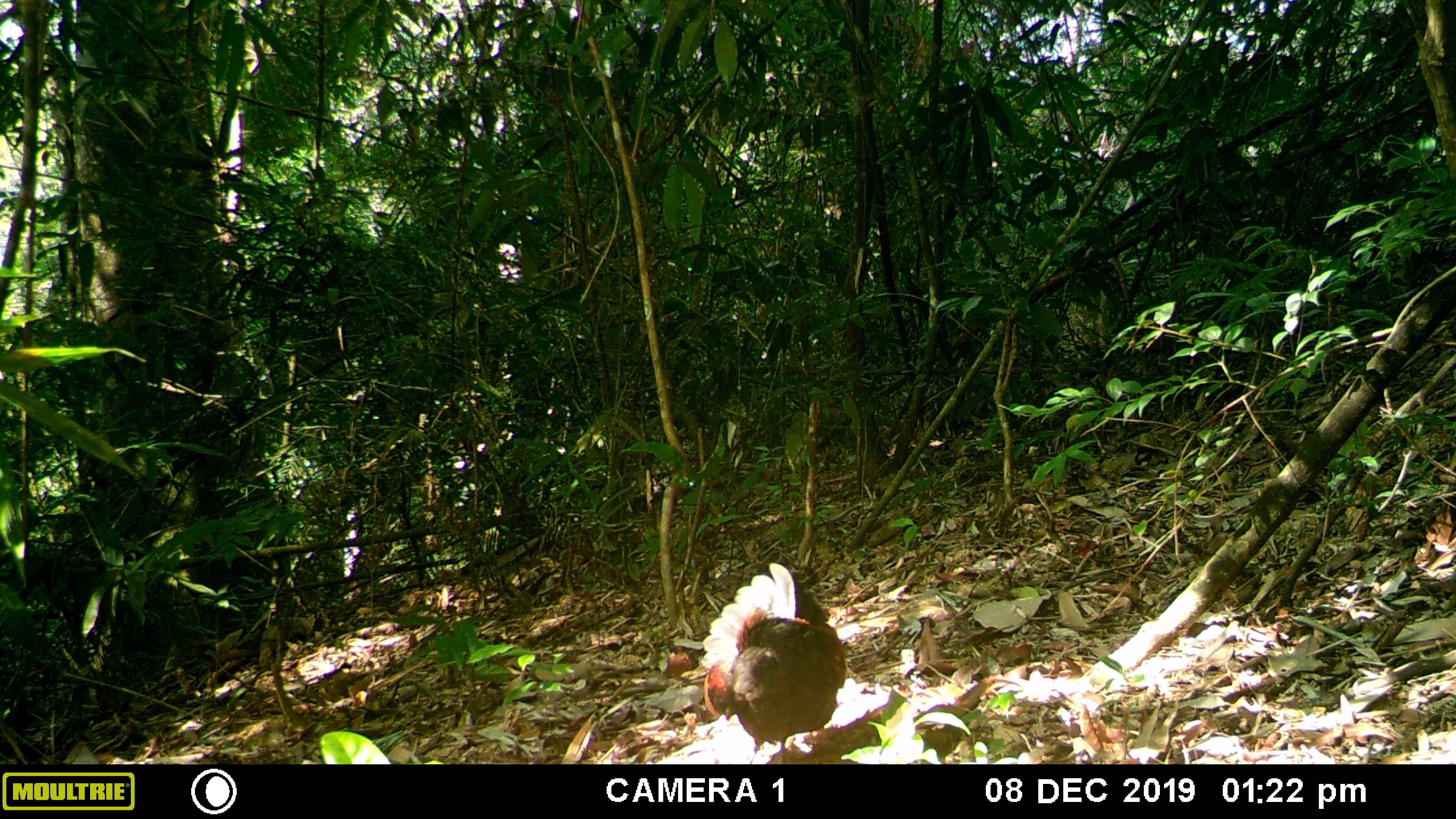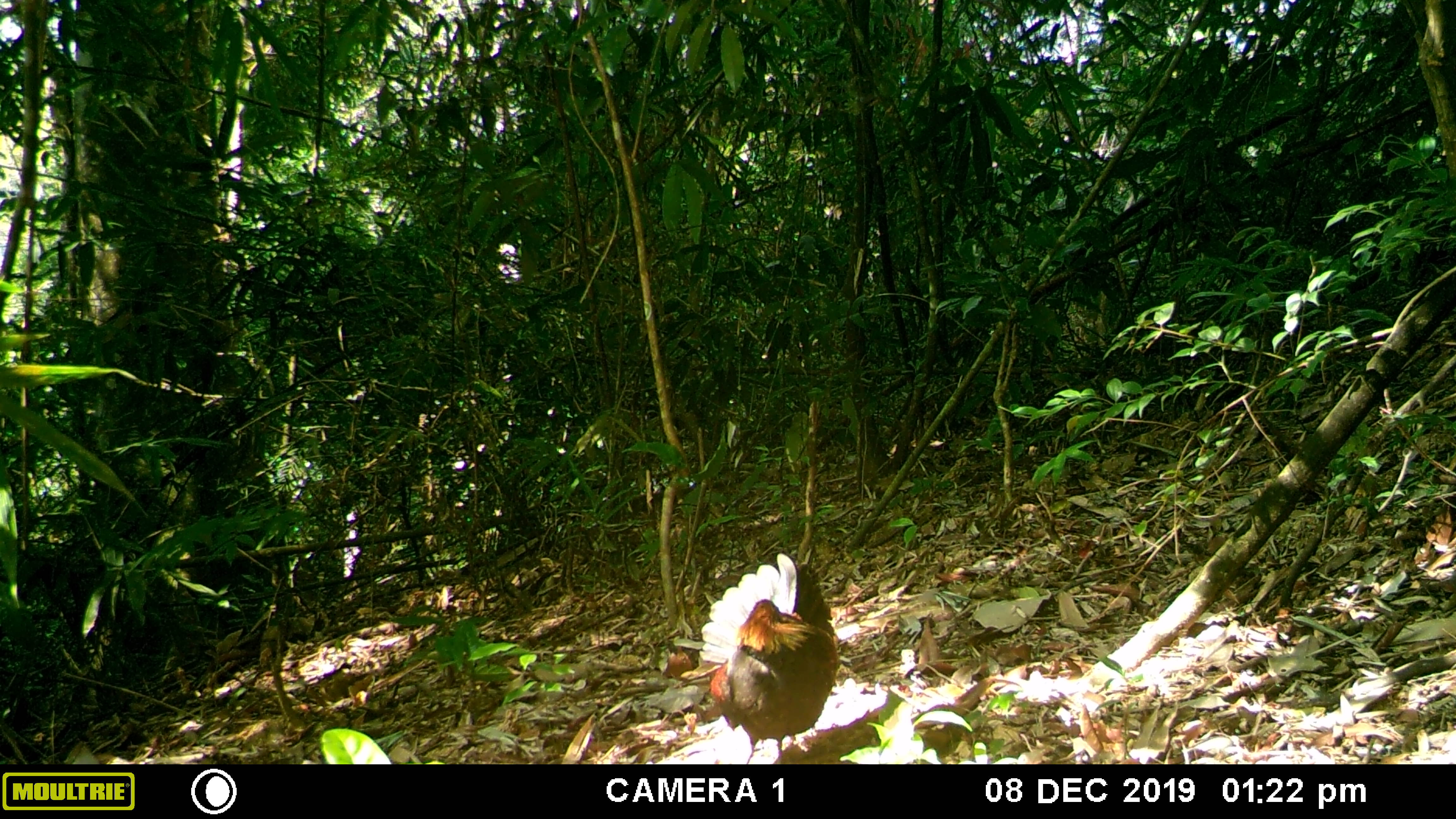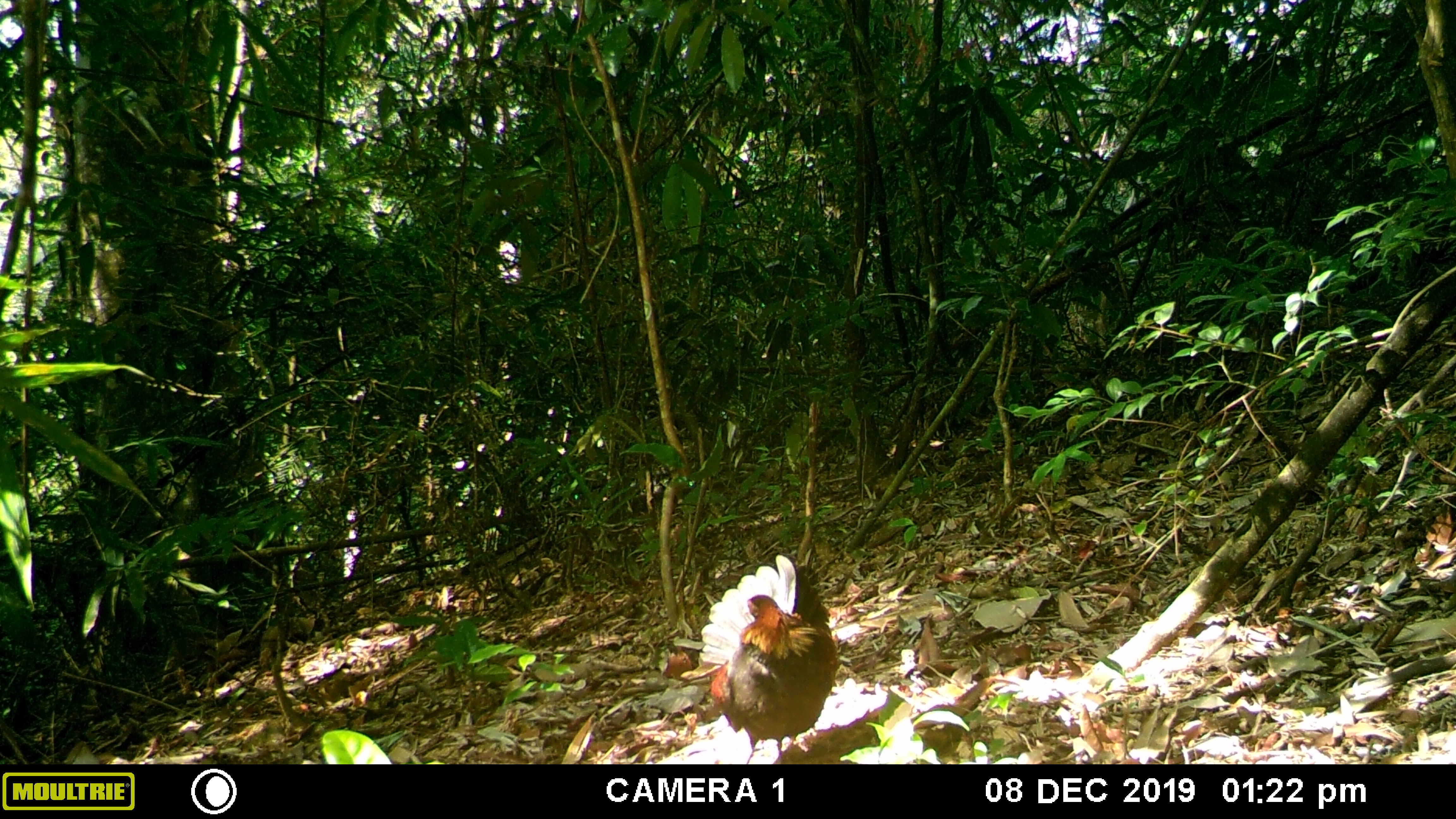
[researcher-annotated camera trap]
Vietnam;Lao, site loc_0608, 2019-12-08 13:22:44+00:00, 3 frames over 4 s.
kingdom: Animalia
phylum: Chordata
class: Aves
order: Galliformes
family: Phasianidae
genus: Gallus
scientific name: Gallus gallus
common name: red junglefowl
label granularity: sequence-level